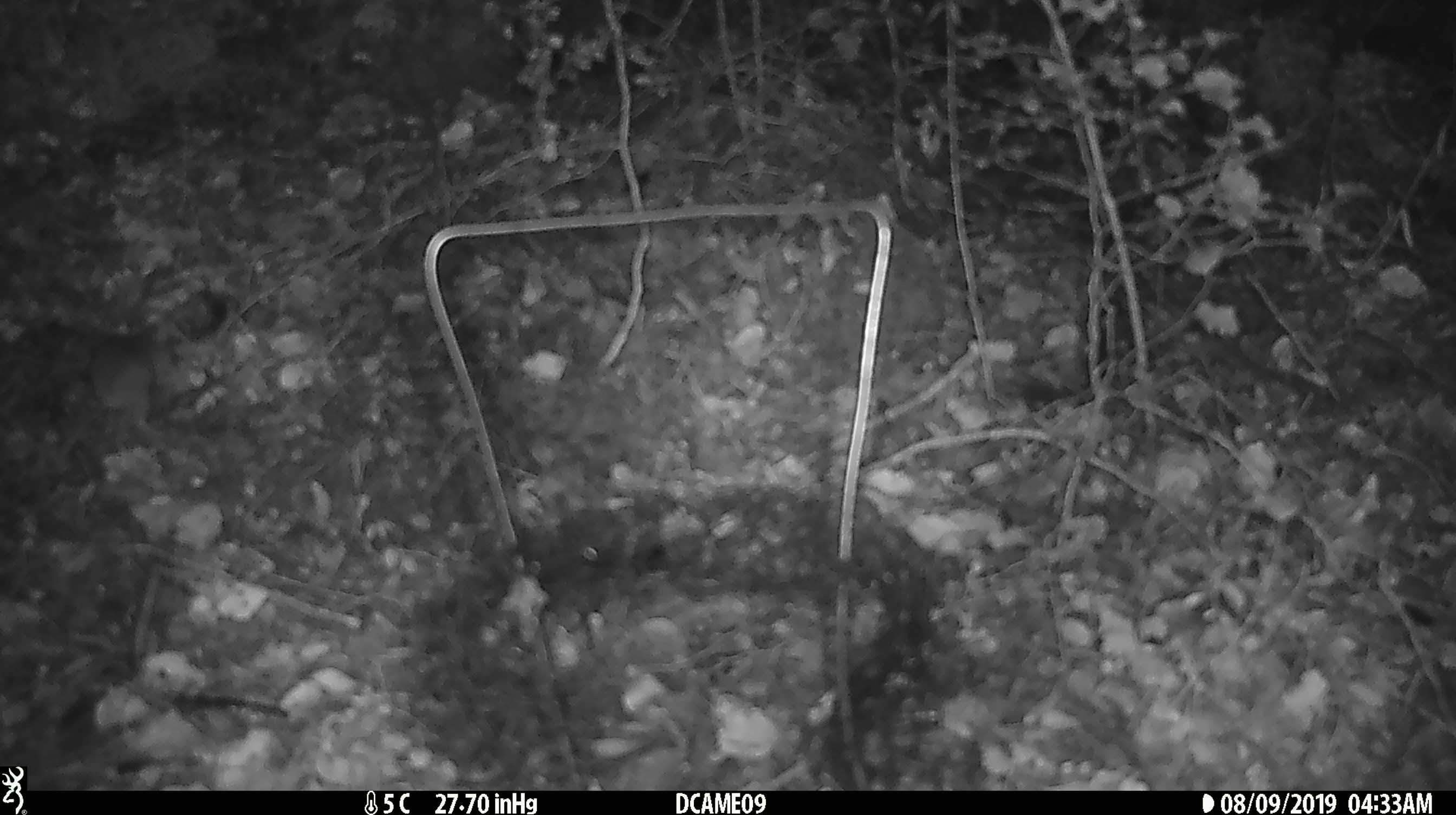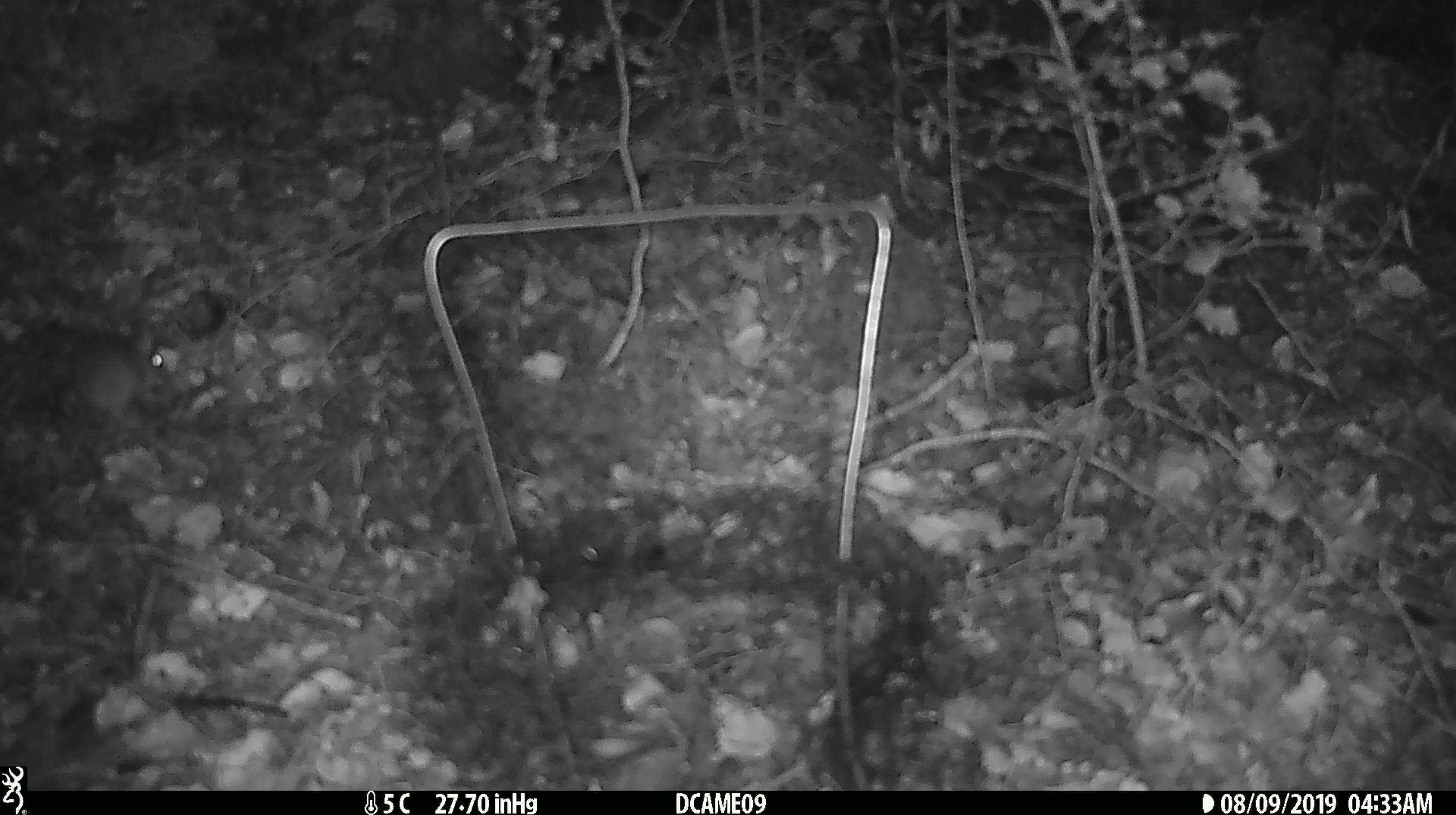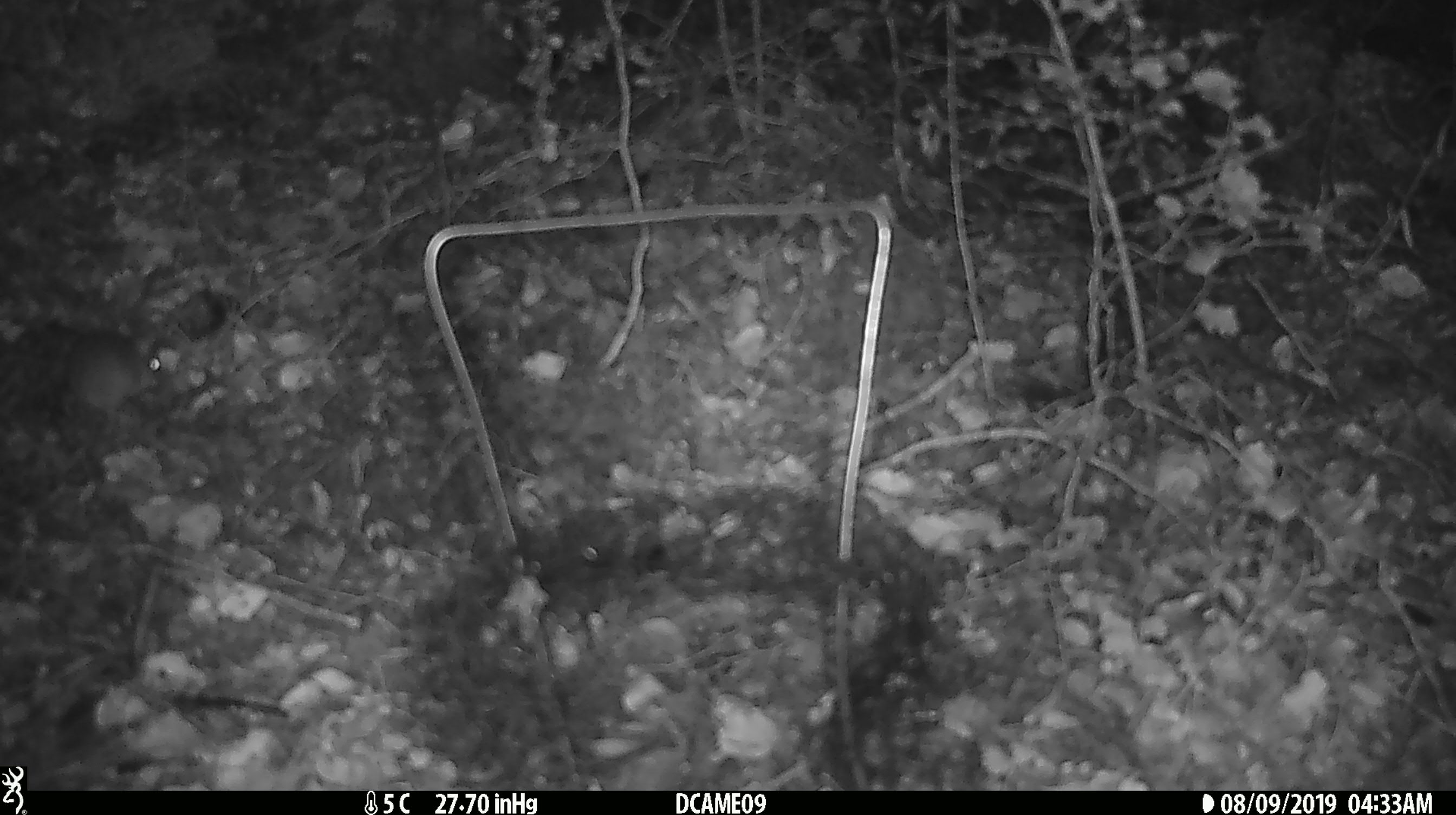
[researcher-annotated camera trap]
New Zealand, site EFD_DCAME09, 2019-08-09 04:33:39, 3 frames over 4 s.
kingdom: Animalia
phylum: Chordata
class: Mammalia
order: Rodentia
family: Muridae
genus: Mus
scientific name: Mus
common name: mouse